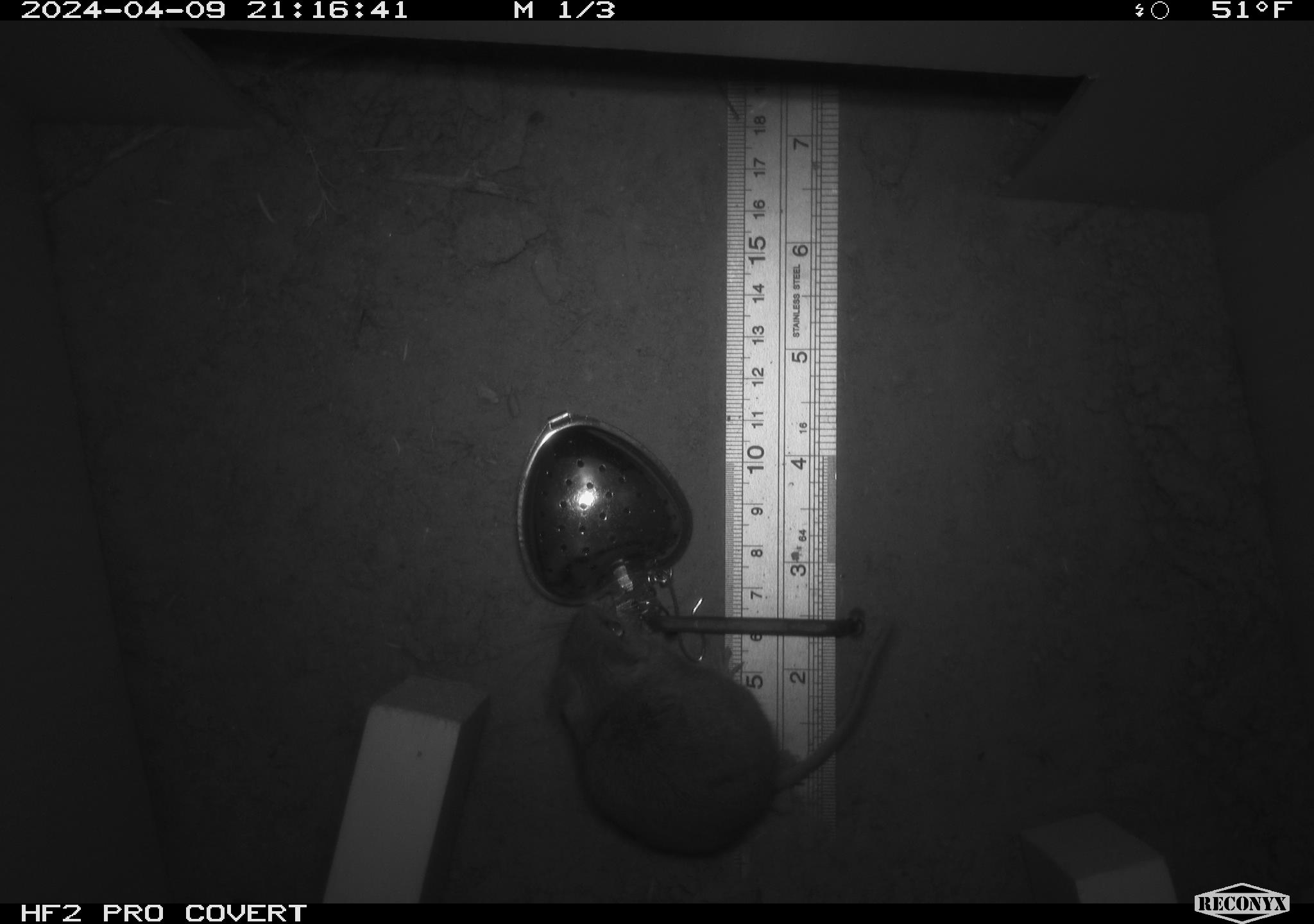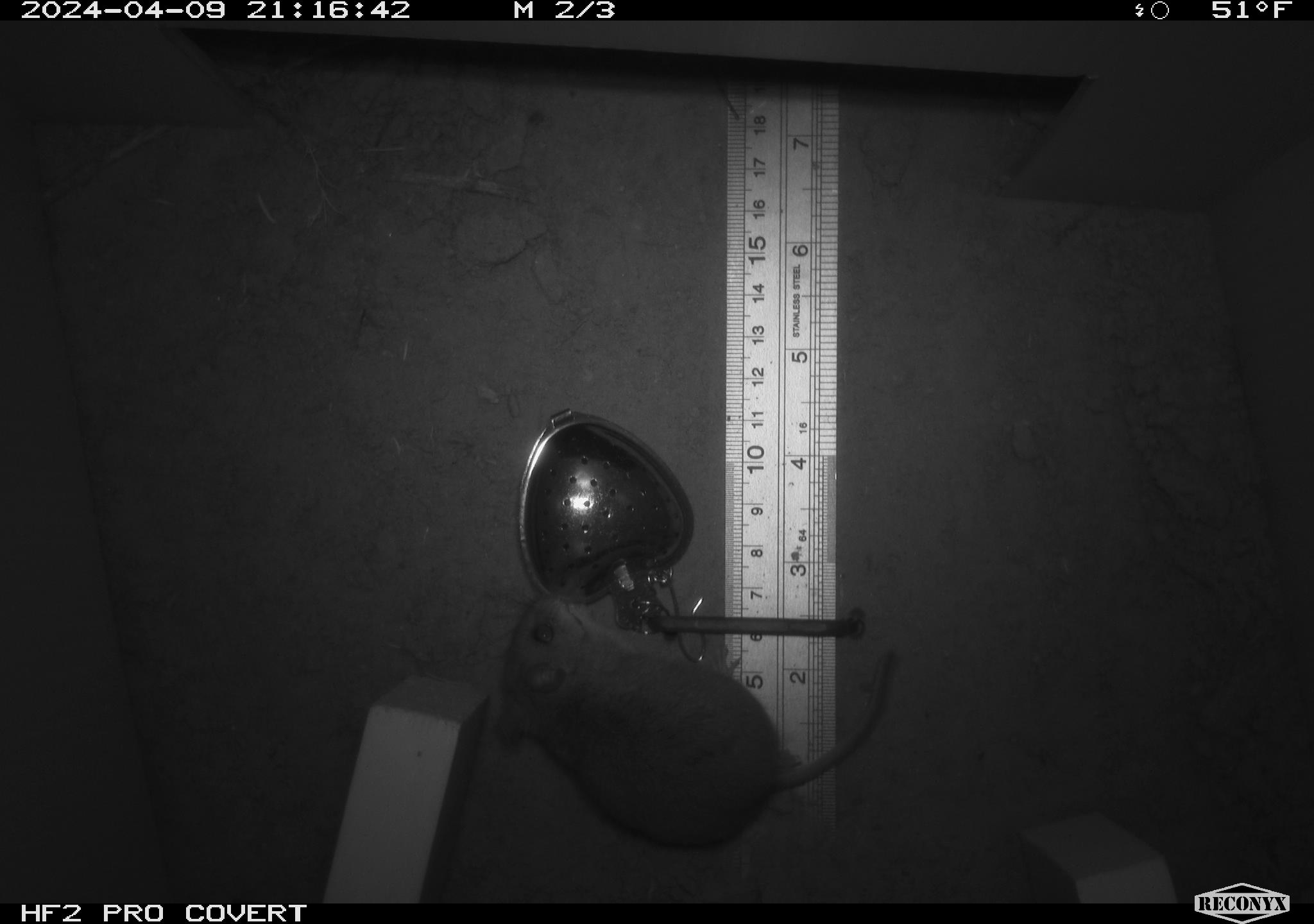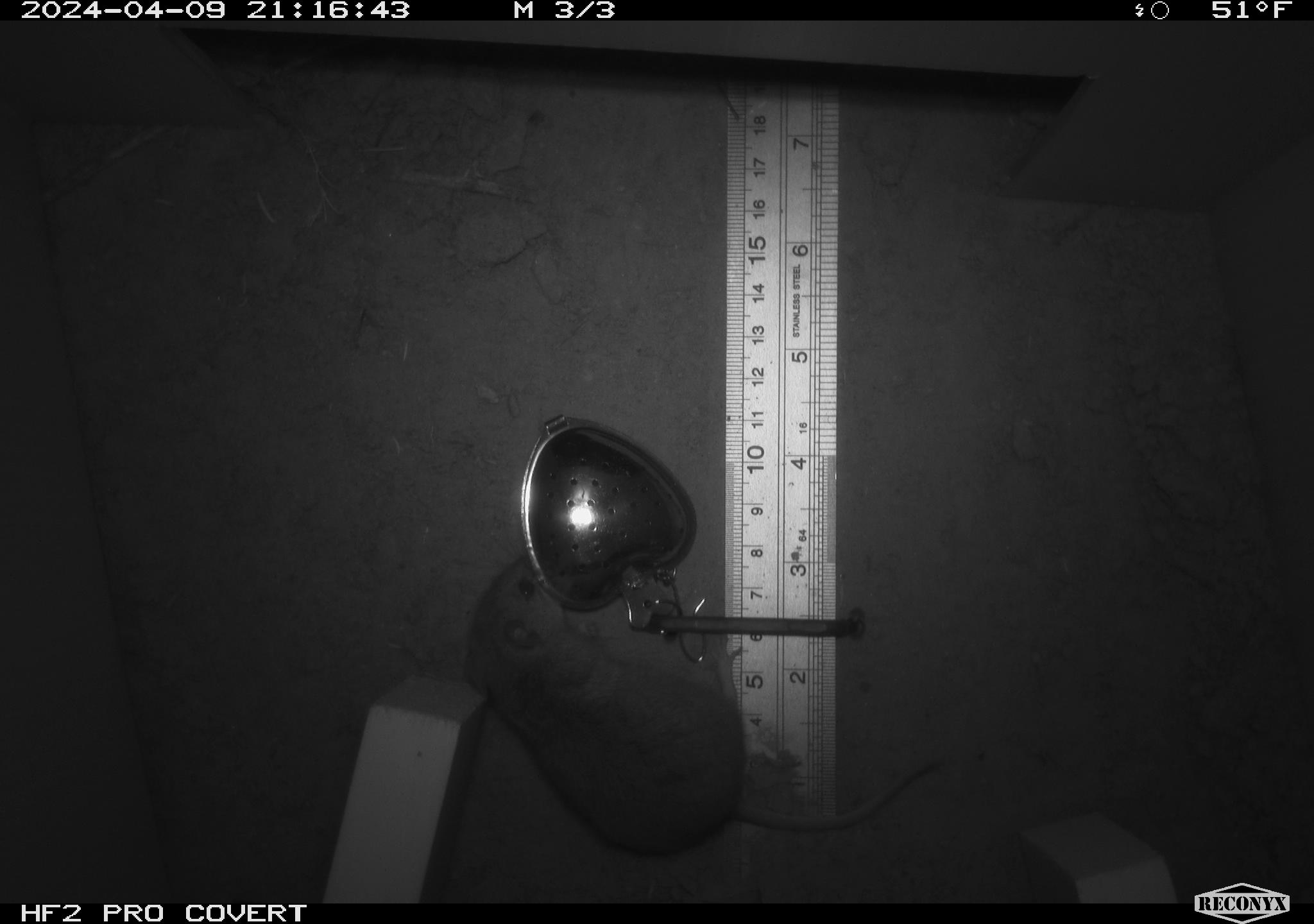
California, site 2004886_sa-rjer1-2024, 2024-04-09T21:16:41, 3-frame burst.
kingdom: Animalia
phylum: Chordata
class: Mammalia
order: Rodentia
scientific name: Rodentia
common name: mouse species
Mouse species (Rodentia).